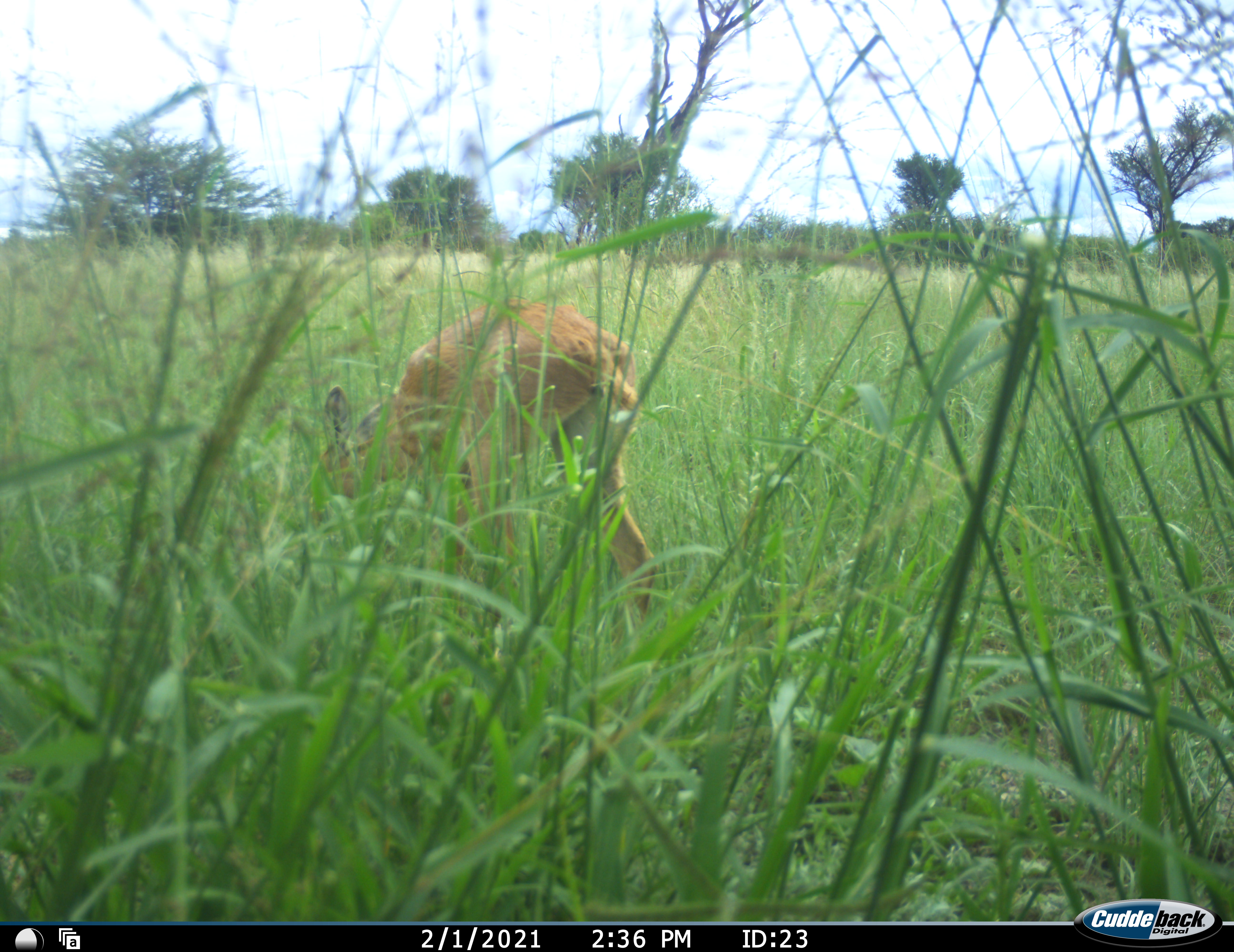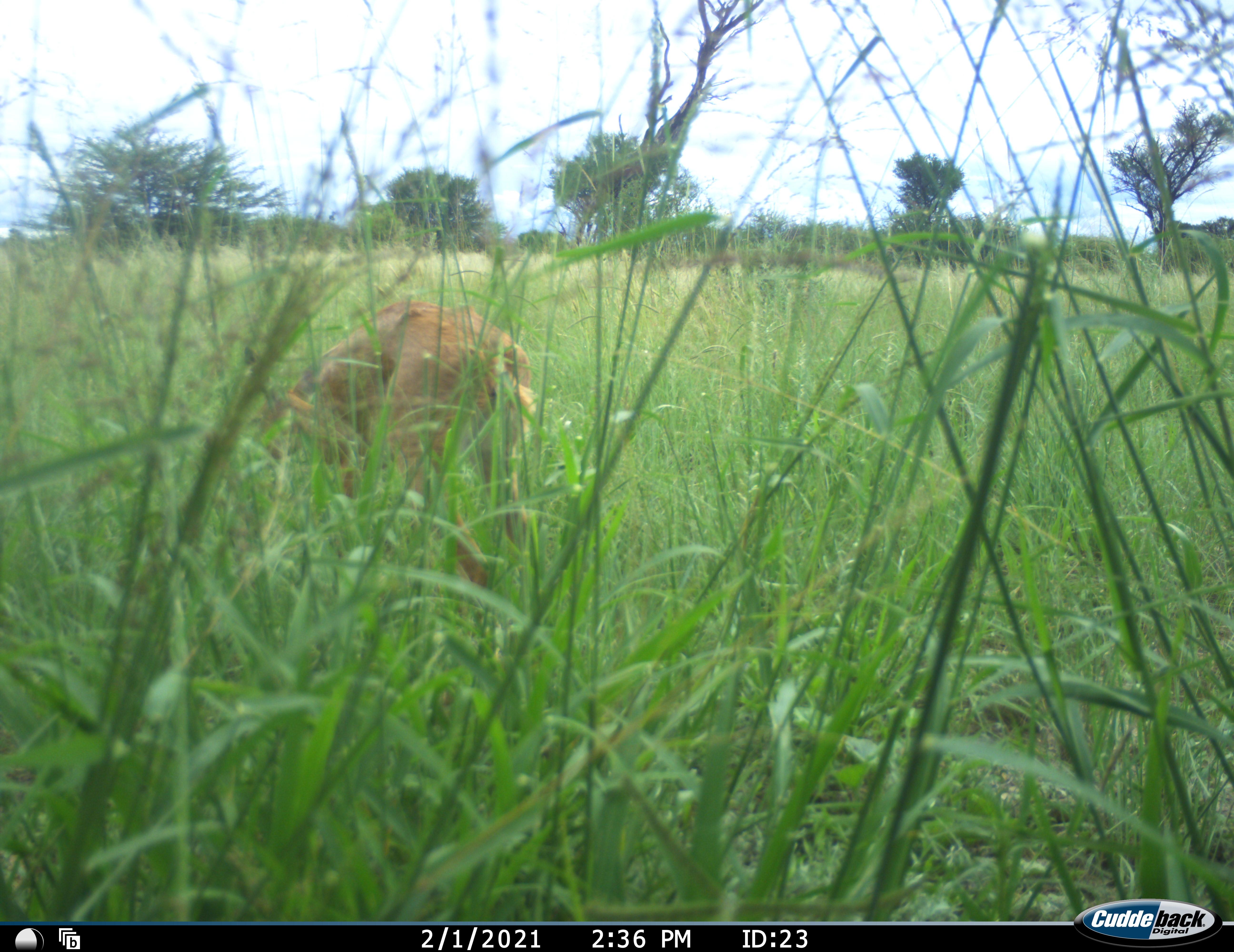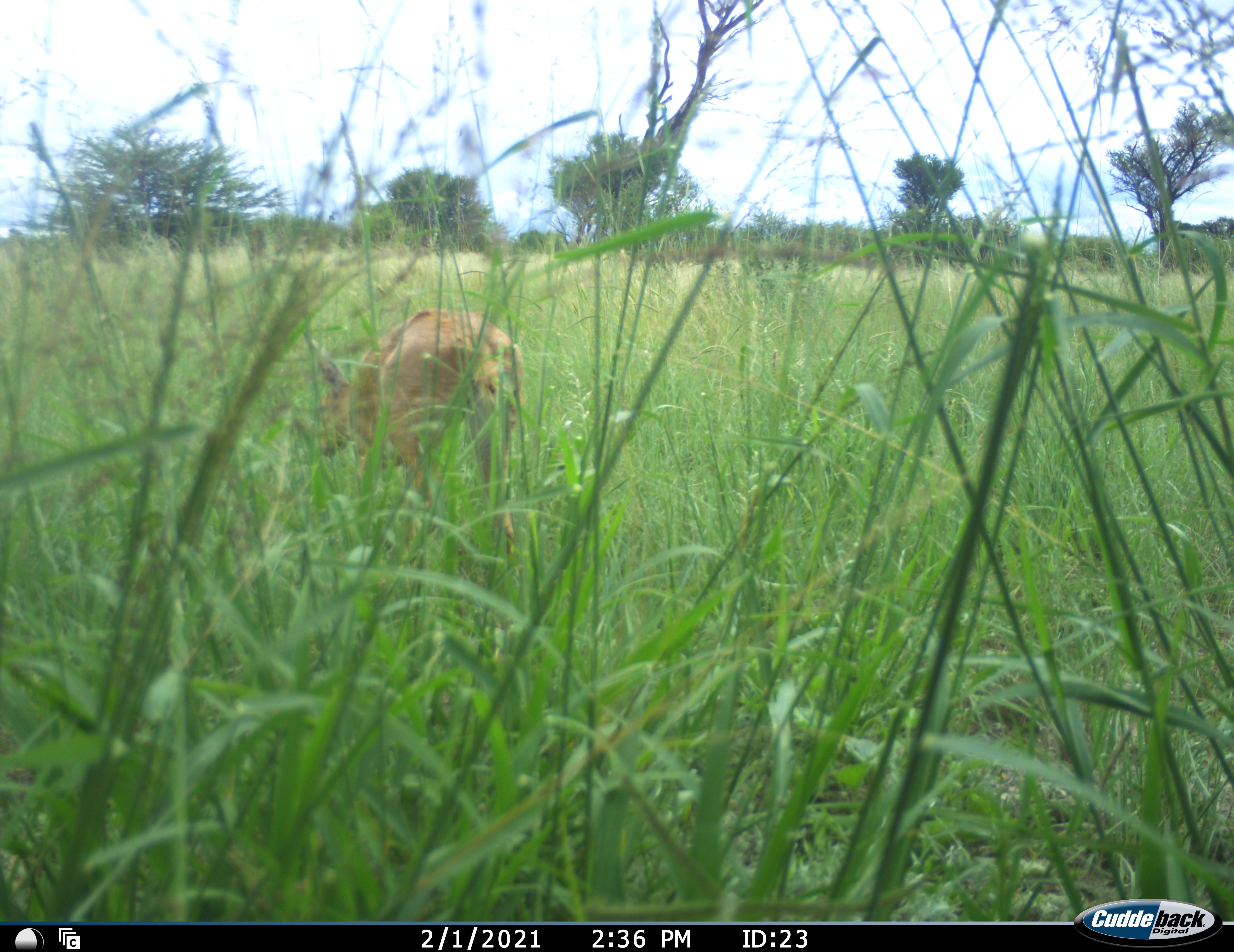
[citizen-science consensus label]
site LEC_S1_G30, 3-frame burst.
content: unidentified animal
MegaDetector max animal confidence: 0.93